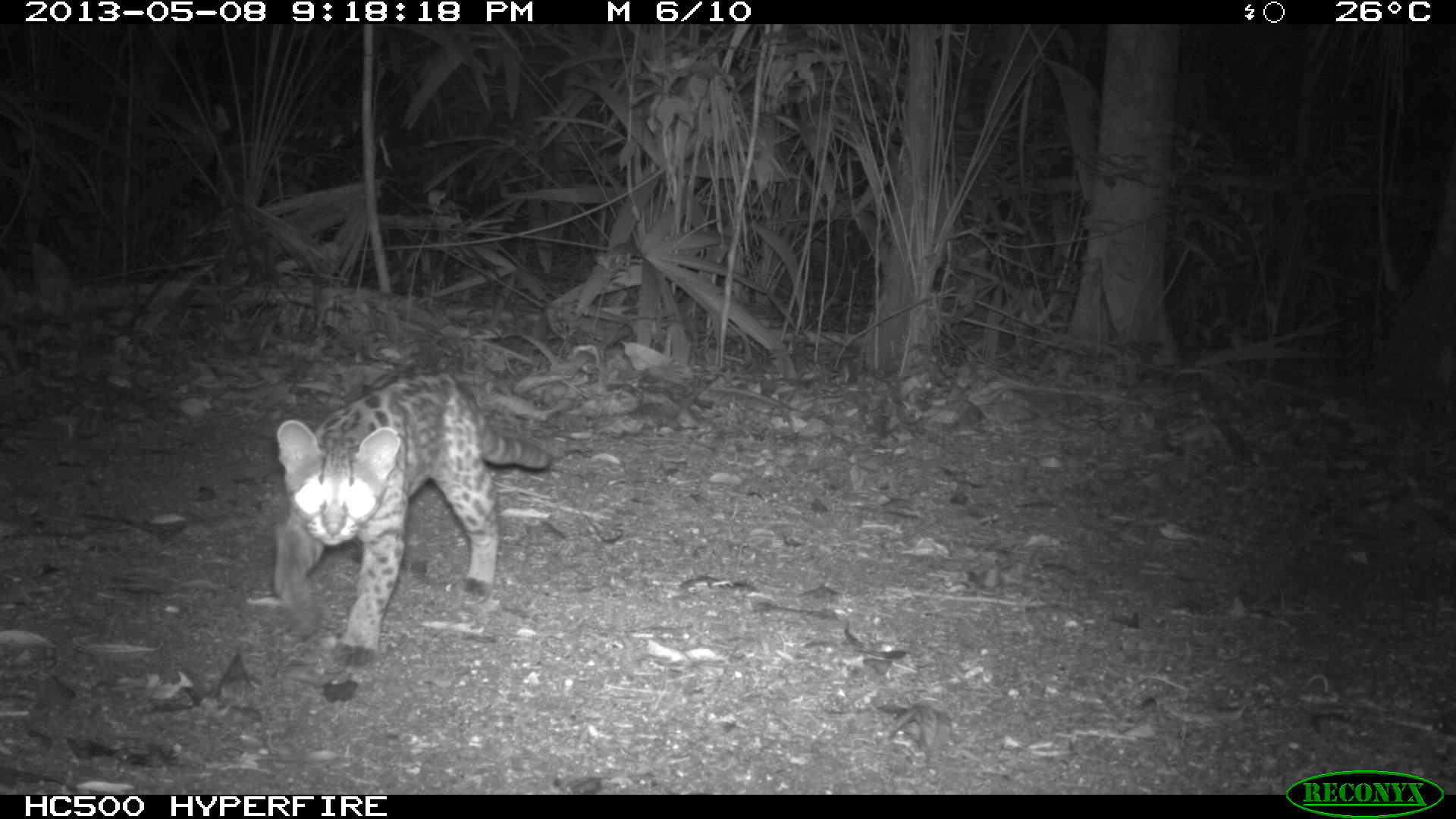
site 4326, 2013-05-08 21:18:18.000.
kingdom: Animalia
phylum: Chordata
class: Mammalia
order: Carnivora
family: Felidae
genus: Leopardus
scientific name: Leopardus wiedii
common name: margay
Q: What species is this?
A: Leopardus wiedii (margay).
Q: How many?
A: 1.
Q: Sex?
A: Male.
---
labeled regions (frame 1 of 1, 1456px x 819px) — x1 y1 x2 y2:
leopardus wiedii: 273 369 546 665